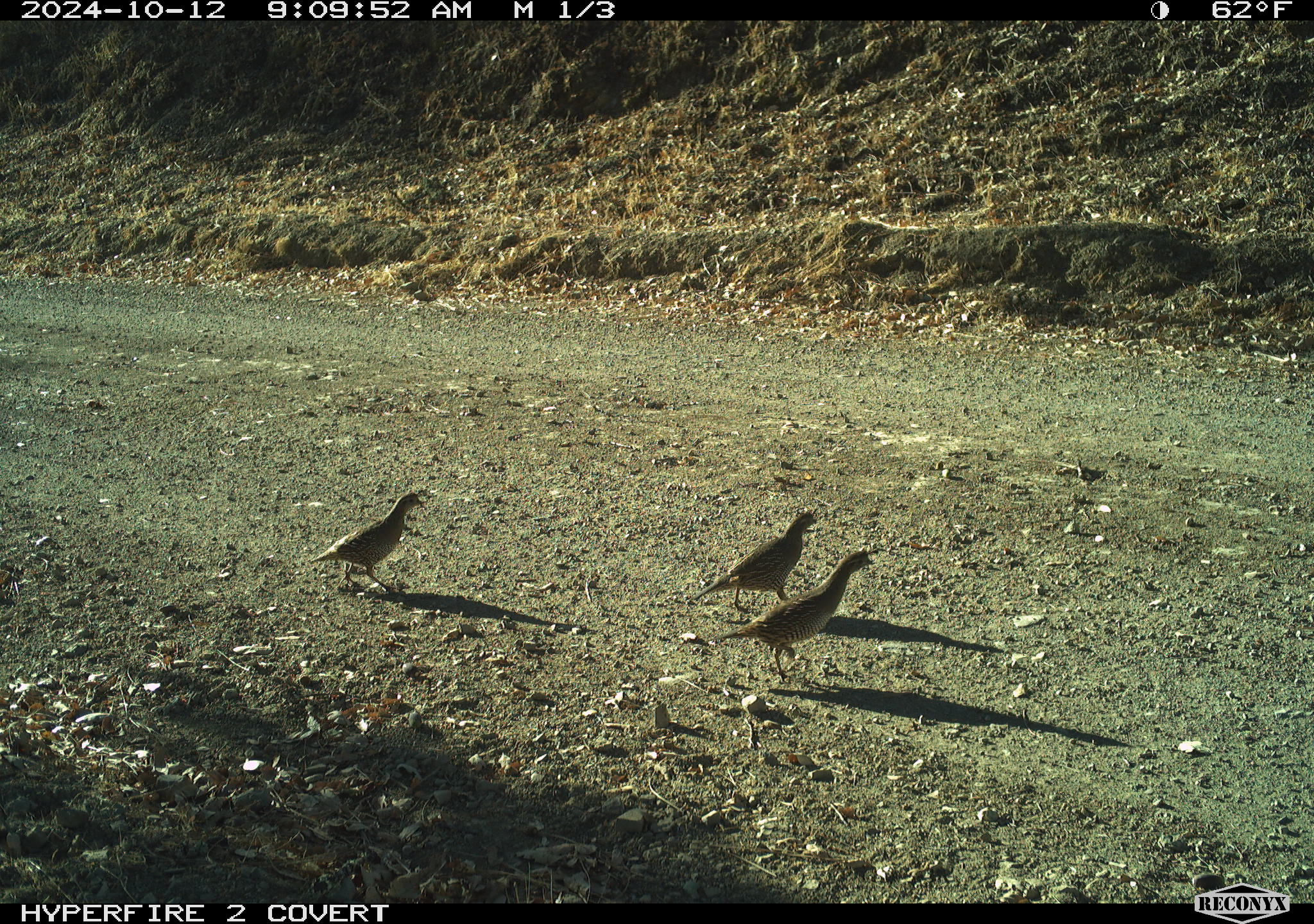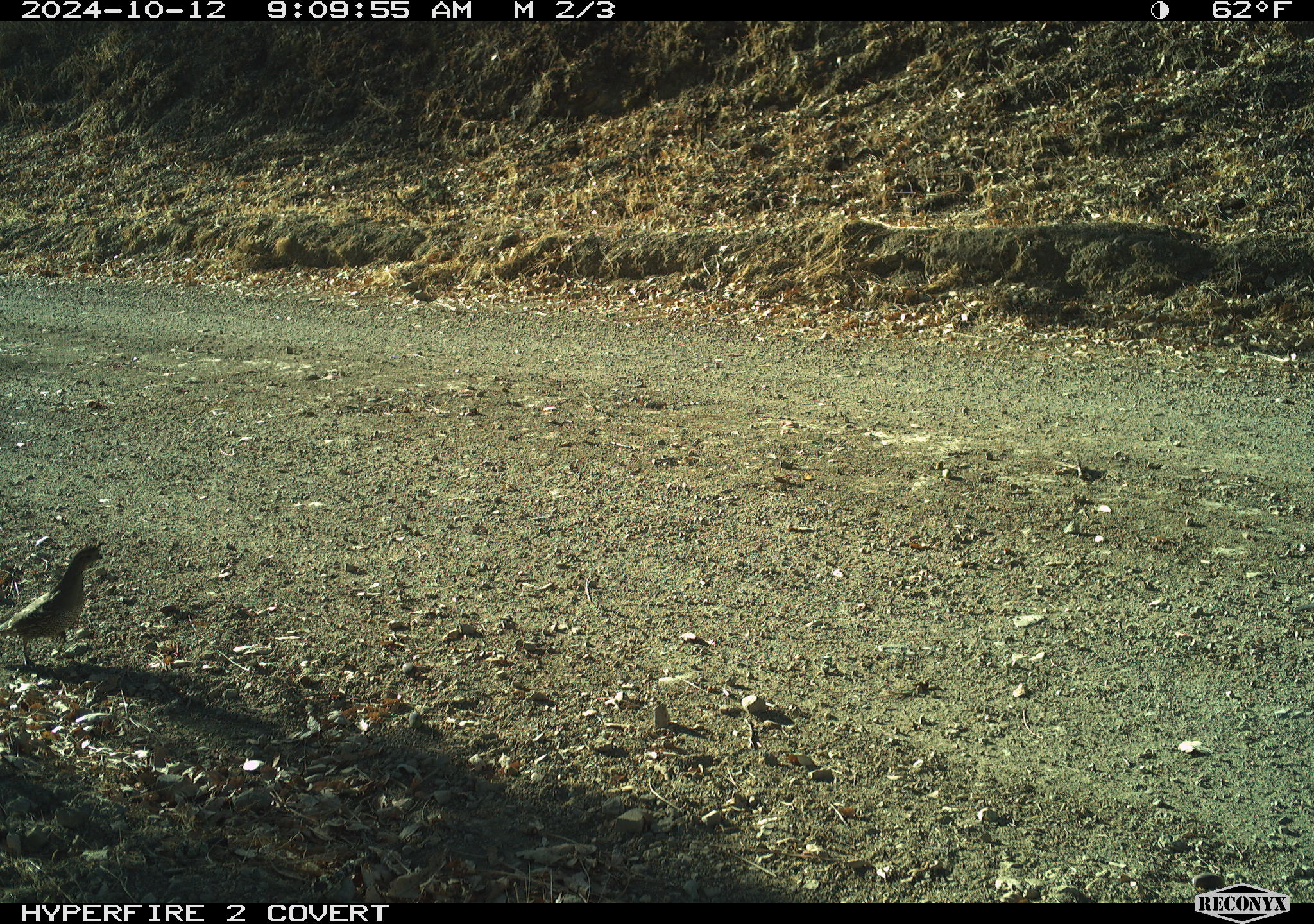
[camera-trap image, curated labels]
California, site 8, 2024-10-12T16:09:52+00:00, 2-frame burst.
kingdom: Animalia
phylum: Chordata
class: Aves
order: Galliformes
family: Odontophoridae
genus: Callipepla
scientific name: Callipepla californica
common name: california quail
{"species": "california quail (Callipepla californica)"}